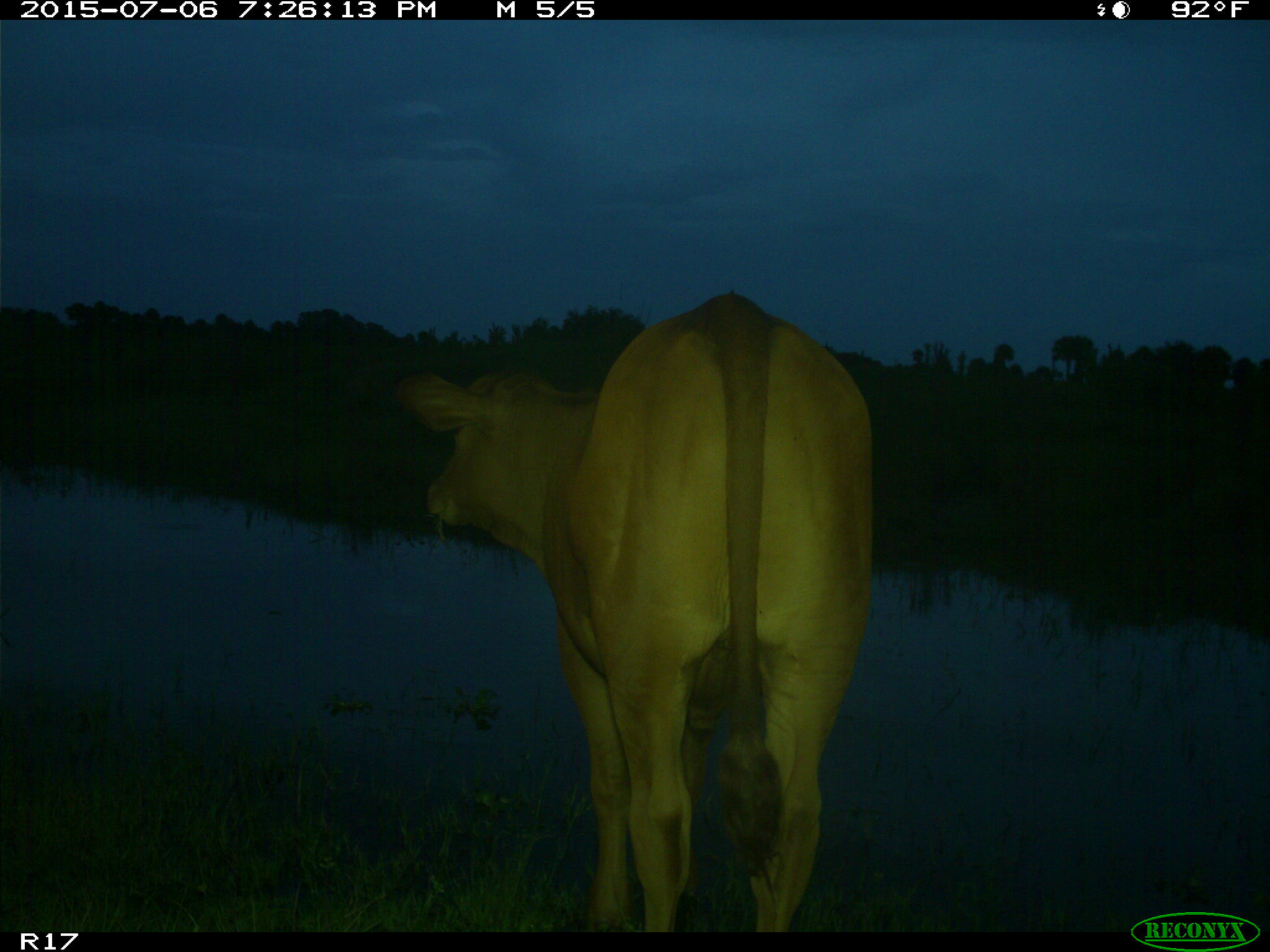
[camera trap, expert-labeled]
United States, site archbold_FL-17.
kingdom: Animalia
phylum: Chordata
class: Mammalia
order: Artiodactyla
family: Bovidae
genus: Bos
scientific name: Bos taurus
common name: domestic cow